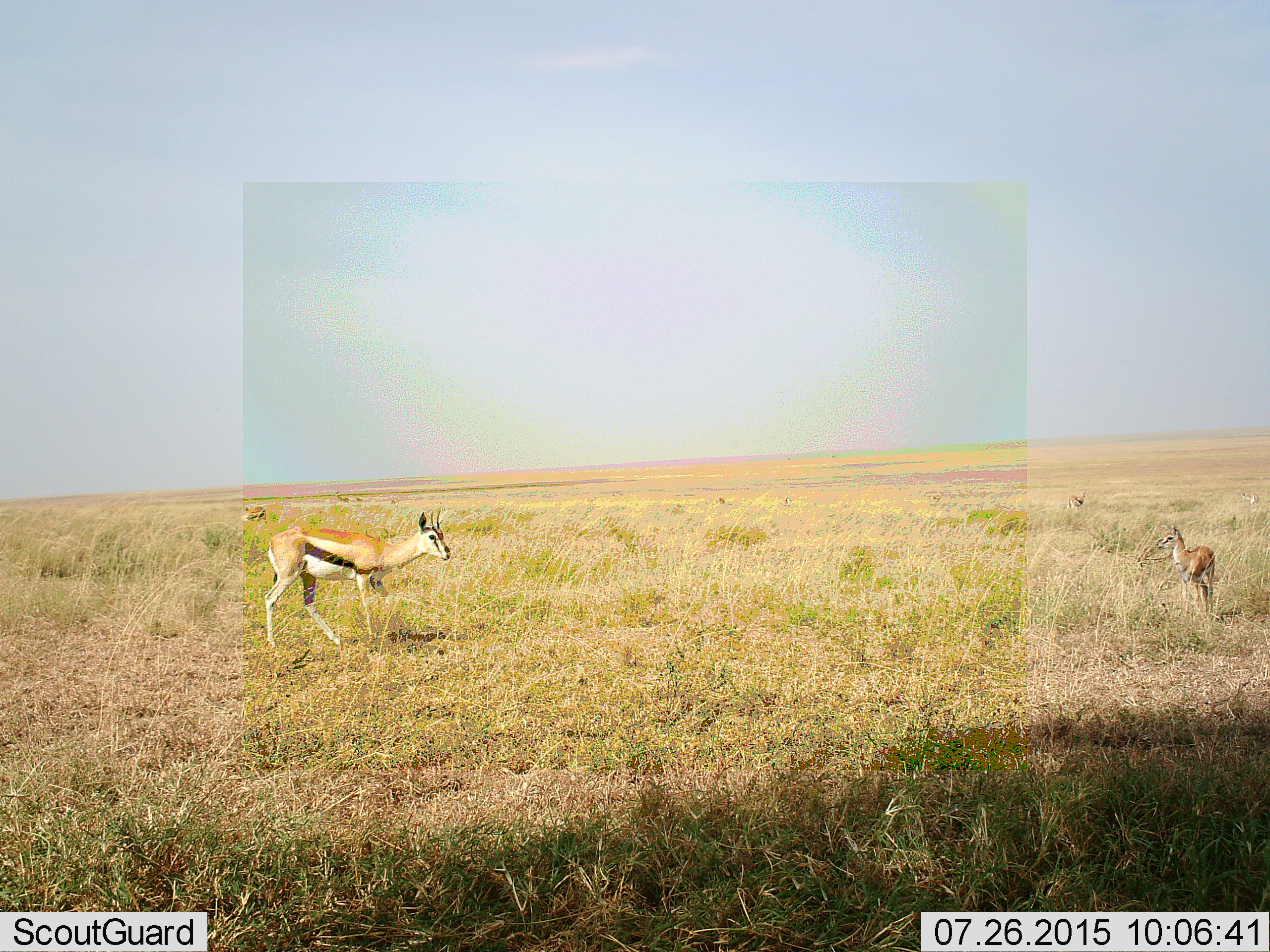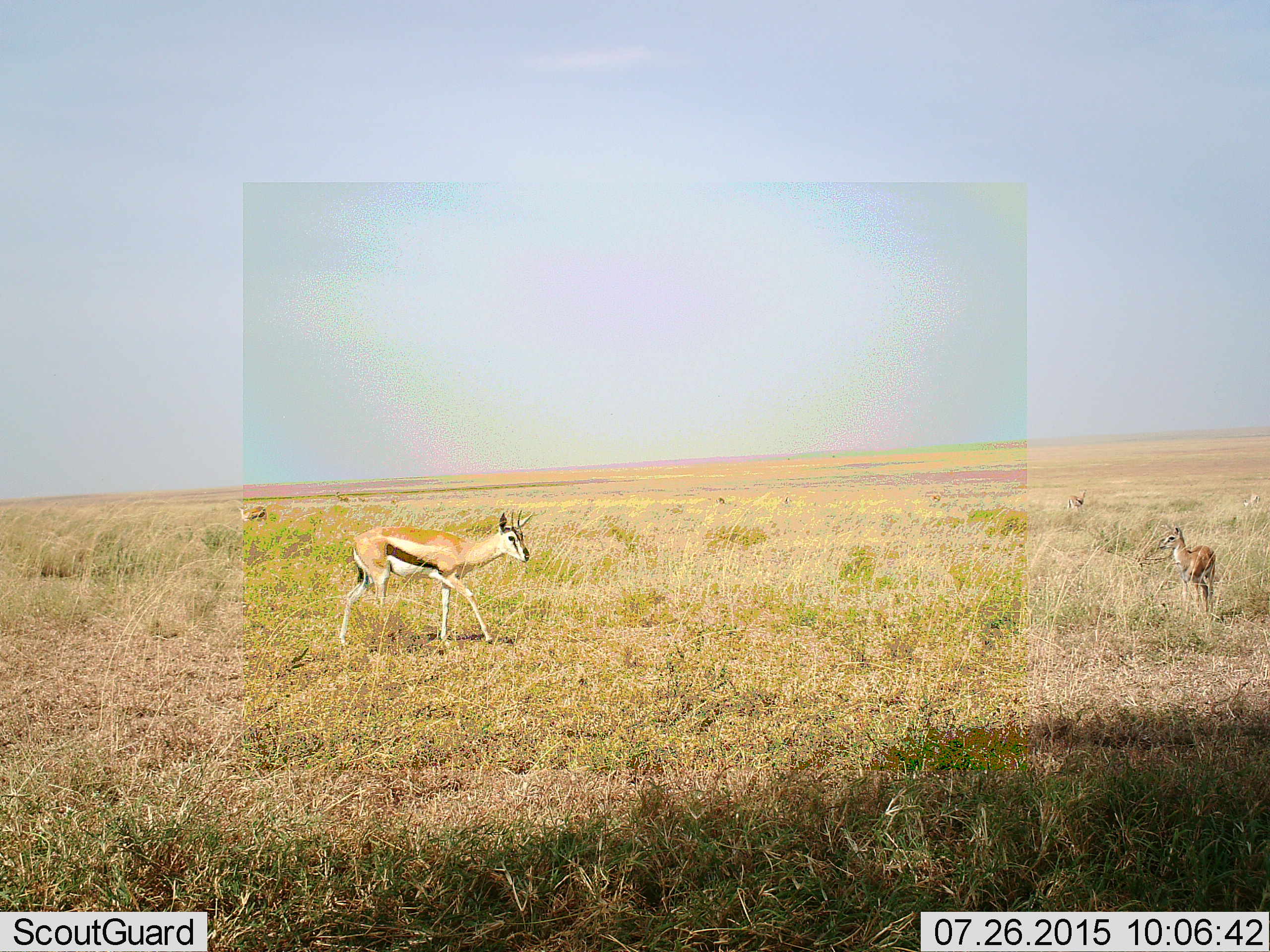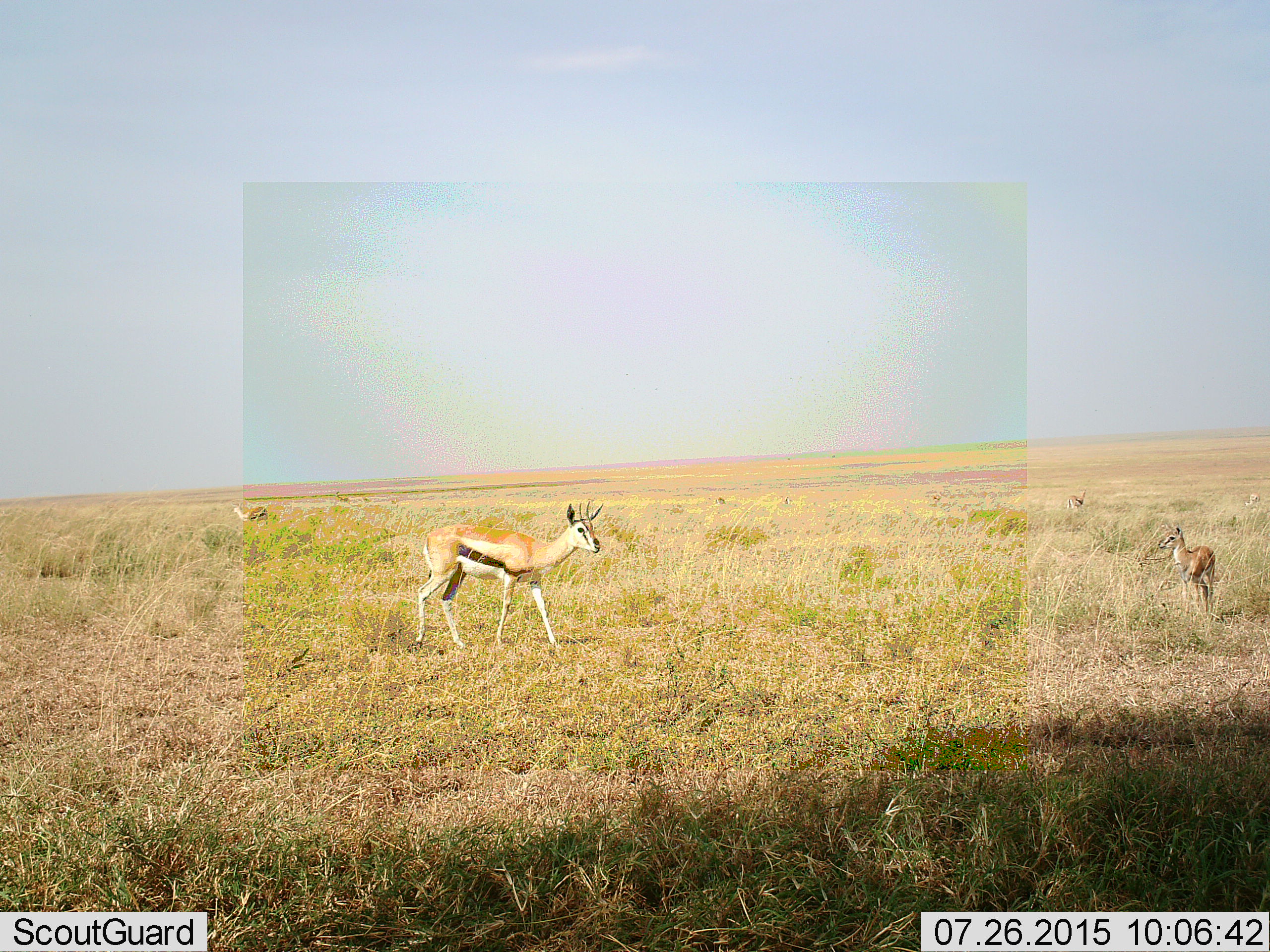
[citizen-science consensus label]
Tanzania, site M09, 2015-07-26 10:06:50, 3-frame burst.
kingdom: Animalia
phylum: Chordata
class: Mammalia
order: Artiodactyla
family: Bovidae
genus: Eudorcas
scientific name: Eudorcas thomsonii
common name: thomson's gazelle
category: gazellethomsons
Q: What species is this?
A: Gazellethomsons (thomson's gazelle) (Eudorcas thomsonii).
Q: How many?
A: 5.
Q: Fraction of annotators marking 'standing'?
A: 80%.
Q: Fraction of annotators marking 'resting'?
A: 0%.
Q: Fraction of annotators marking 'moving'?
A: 70%.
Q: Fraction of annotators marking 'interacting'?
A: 0%.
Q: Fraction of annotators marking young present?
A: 60%.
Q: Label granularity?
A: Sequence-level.